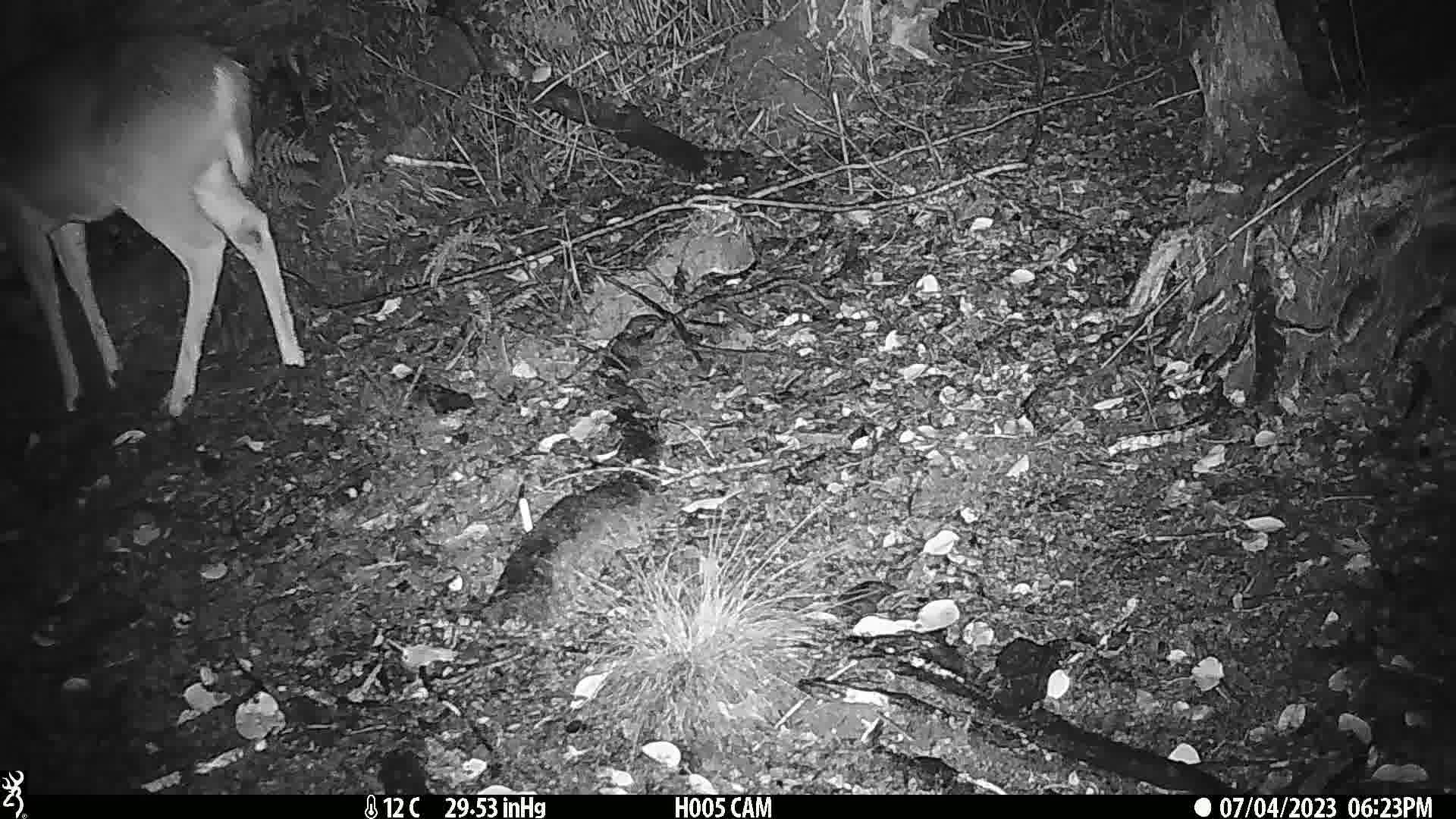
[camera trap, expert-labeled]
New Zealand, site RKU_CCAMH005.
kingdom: Animalia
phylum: Chordata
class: Mammalia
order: Artiodactyla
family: Cervidae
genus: Odocoileus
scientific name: Odocoileus virginianus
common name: white-tailed deer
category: white tailed deer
White tailed deer (white-tailed deer) (Odocoileus virginianus).